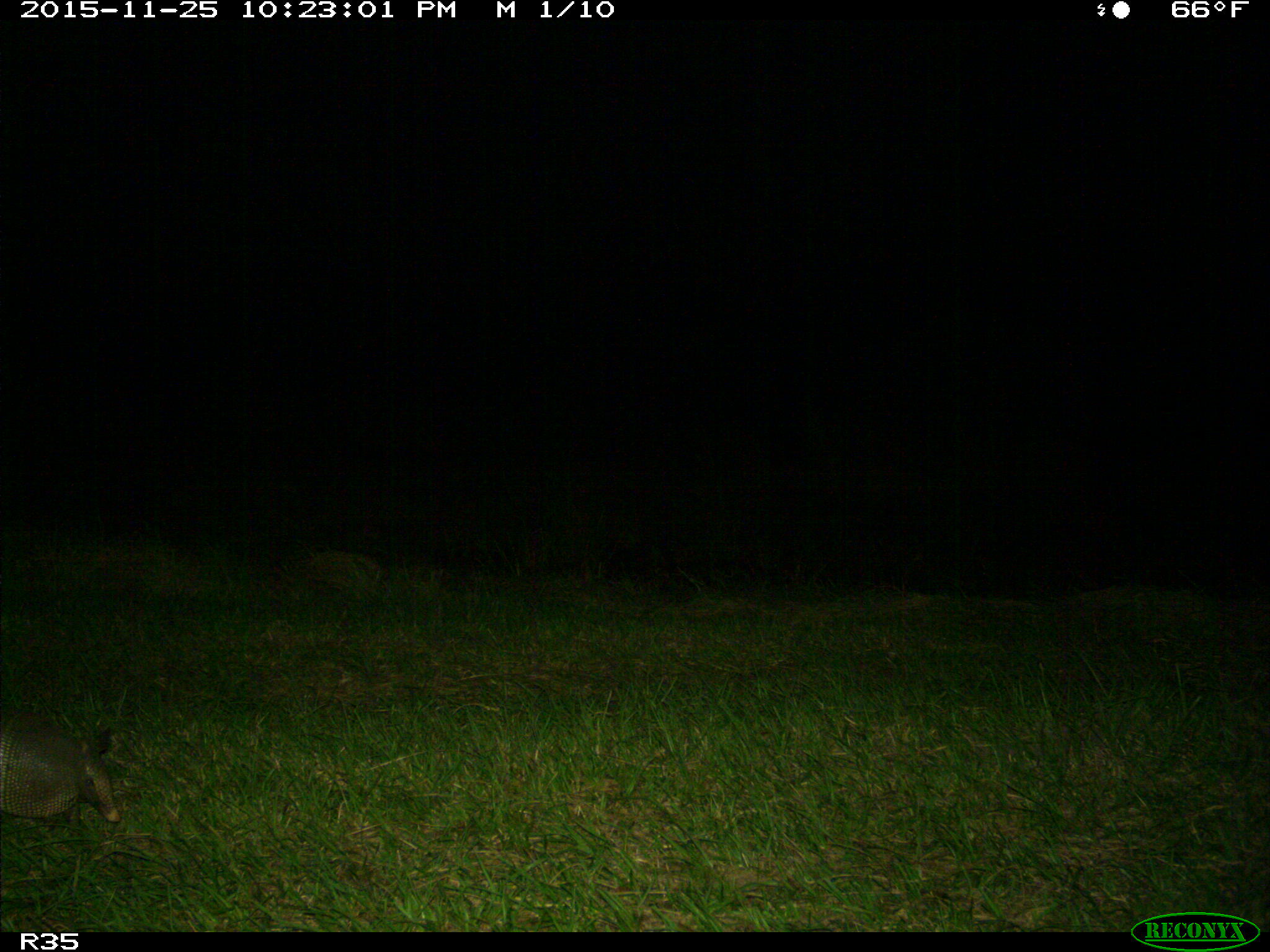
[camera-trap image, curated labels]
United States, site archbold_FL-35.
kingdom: Animalia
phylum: Chordata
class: Mammalia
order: Cingulata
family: Dasypodidae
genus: Dasypus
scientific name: Dasypus novemcinctus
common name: nine-banded armadillo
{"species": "Dasypus novemcinctus (nine-banded armadillo)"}